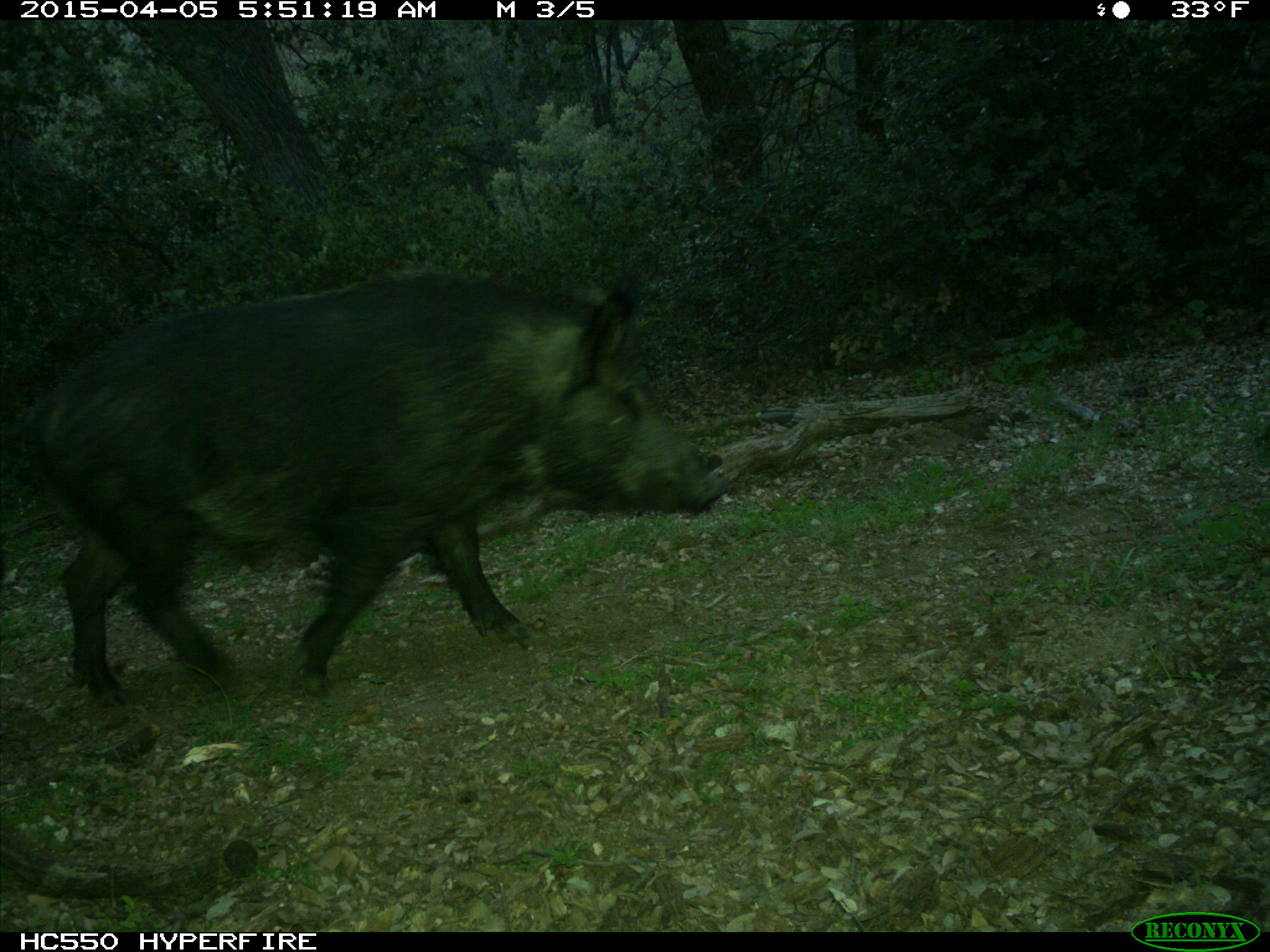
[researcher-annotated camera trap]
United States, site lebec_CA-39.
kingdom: Animalia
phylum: Chordata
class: Mammalia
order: Artiodactyla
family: Suidae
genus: Sus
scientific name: Sus scrofa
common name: wild boar